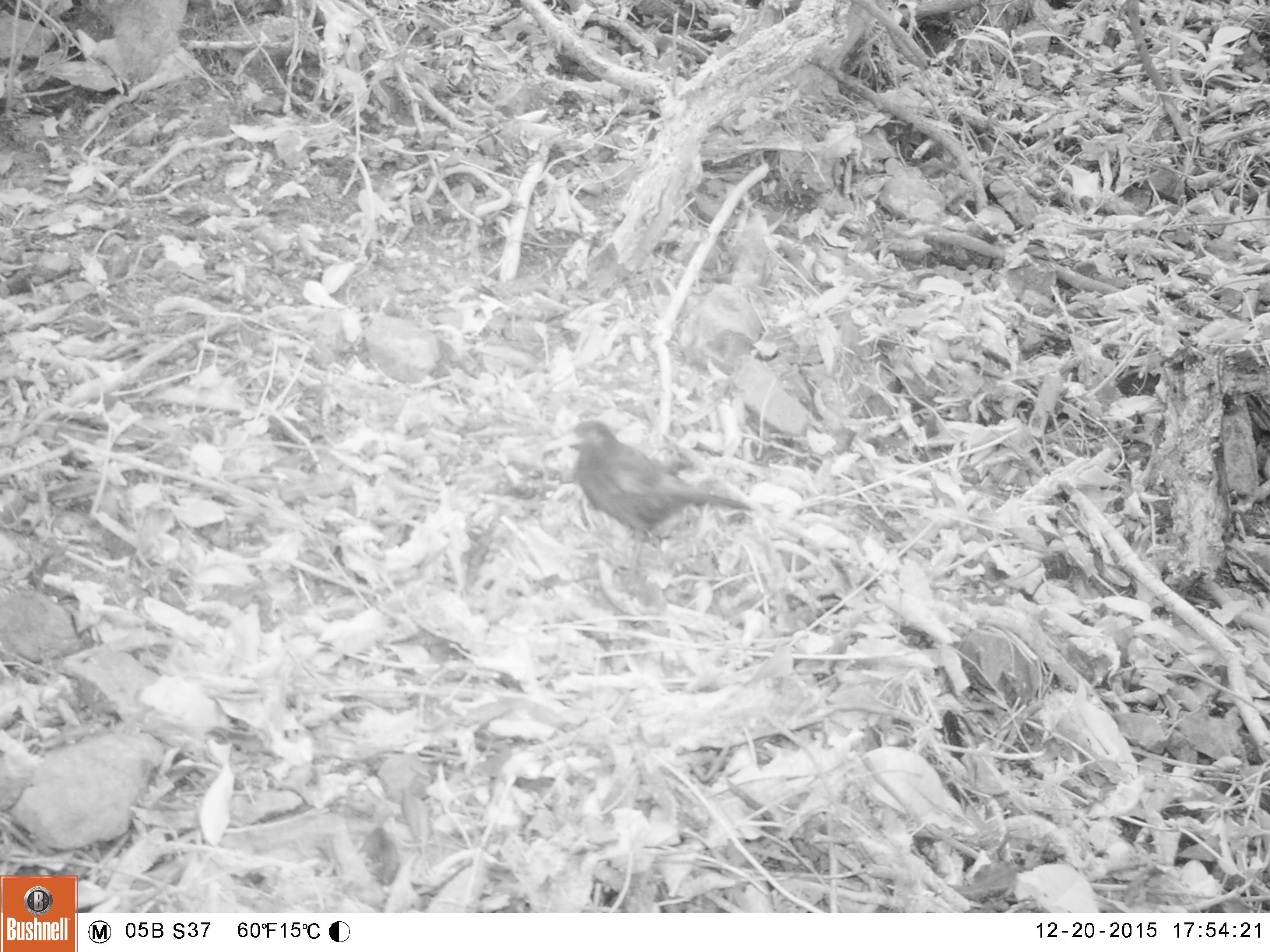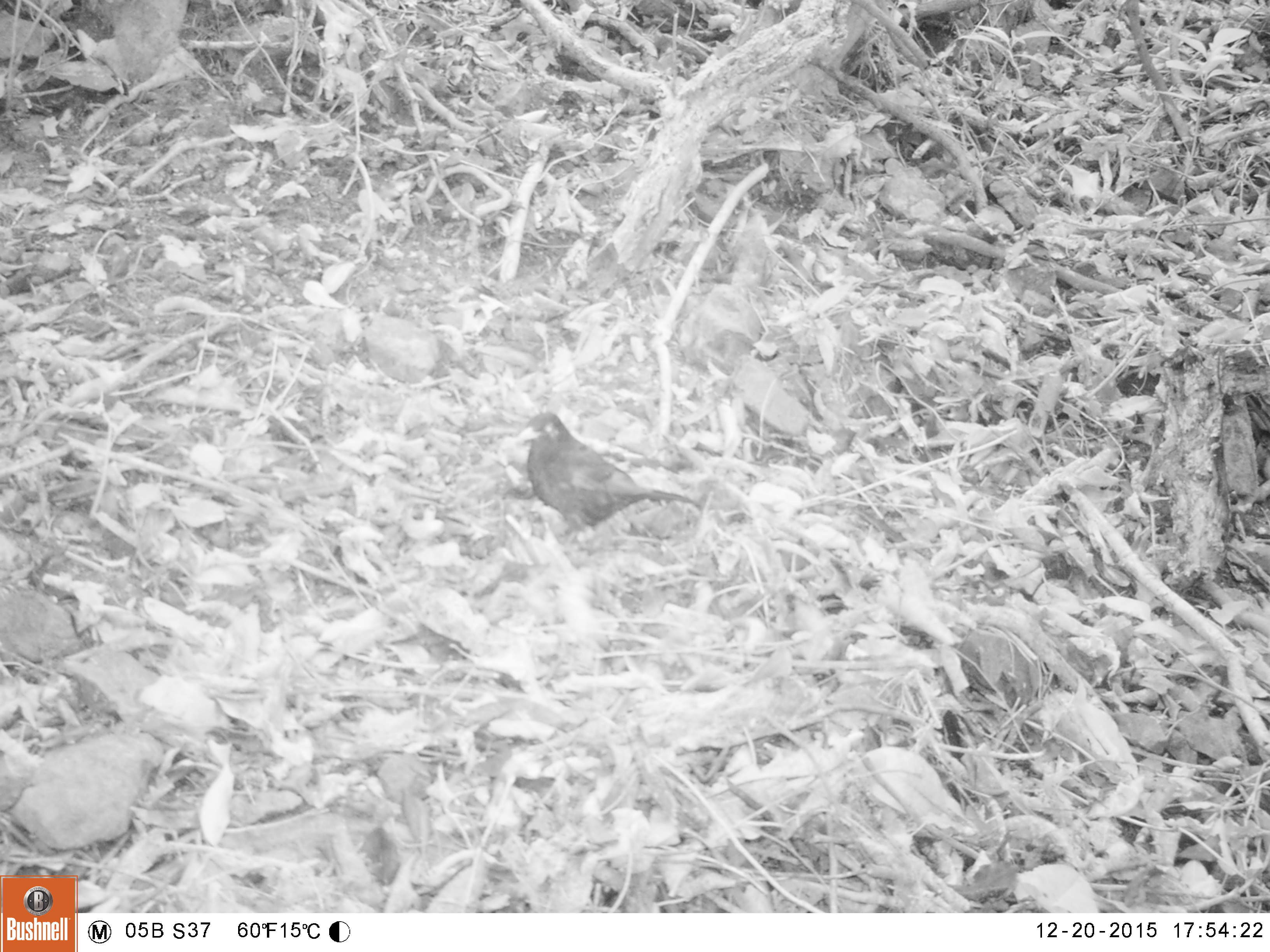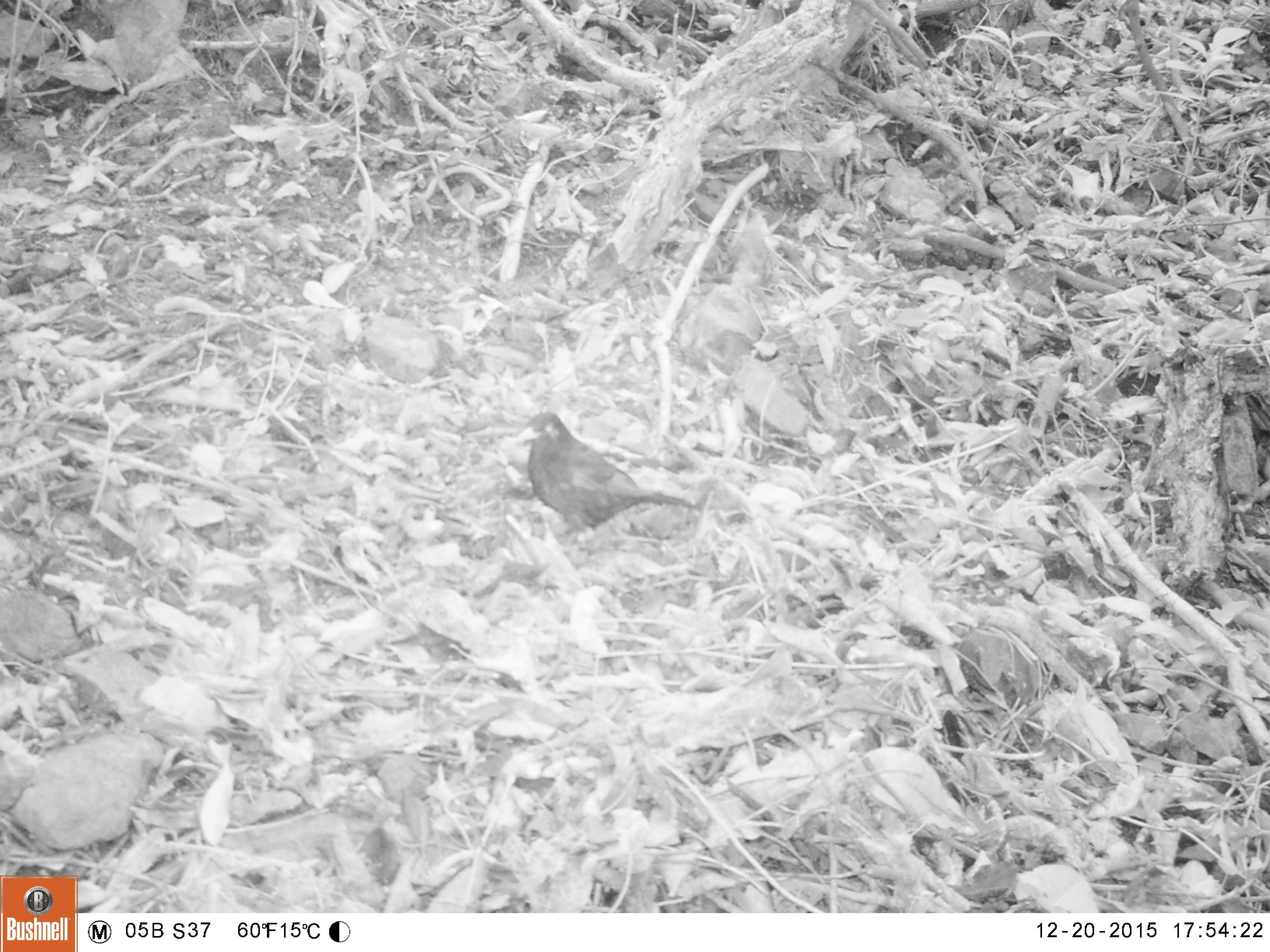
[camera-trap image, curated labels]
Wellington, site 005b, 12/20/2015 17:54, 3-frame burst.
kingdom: Animalia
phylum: Chordata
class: Aves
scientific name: Aves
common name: bird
Bird (Aves).